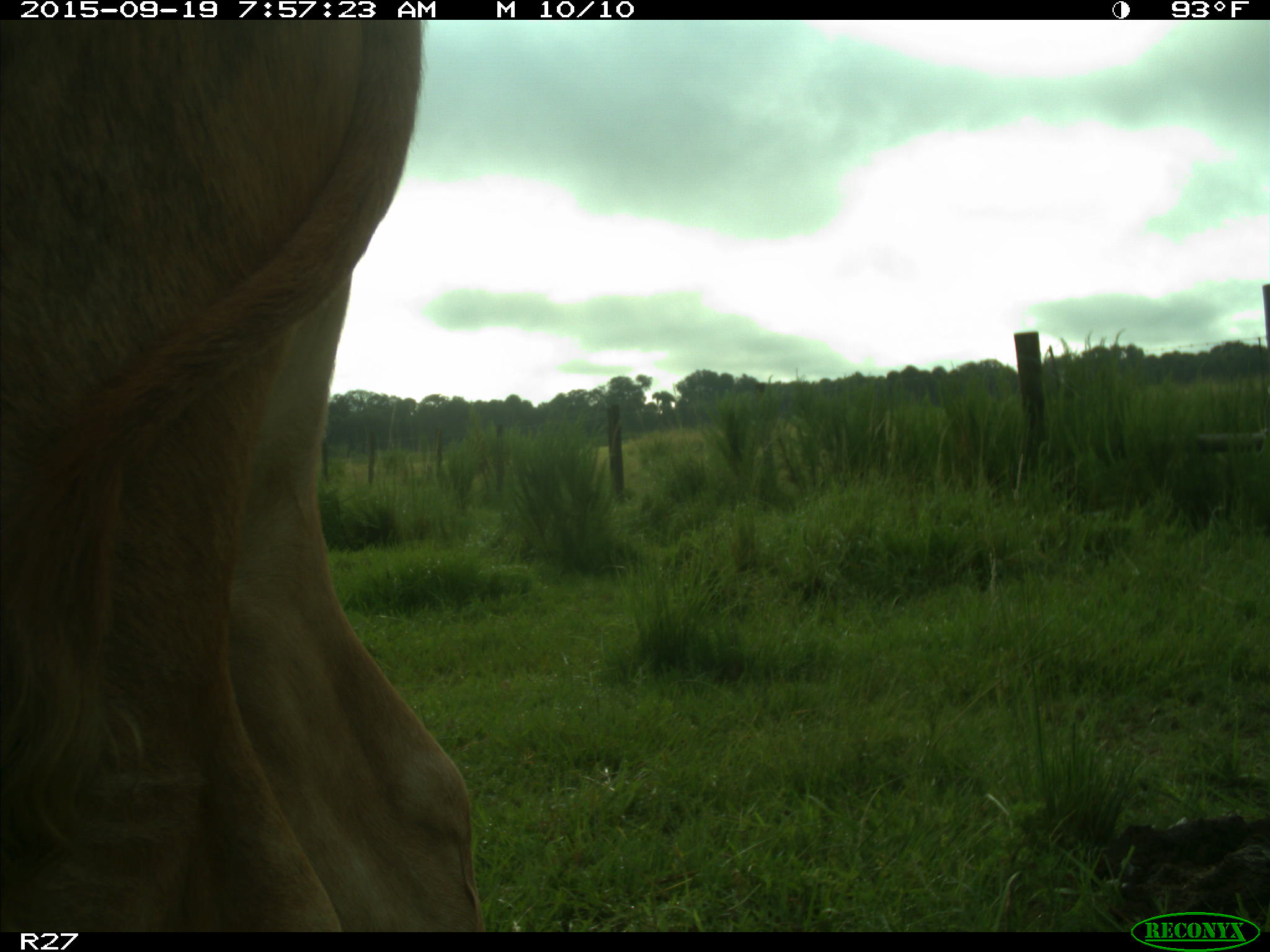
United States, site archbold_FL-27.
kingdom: Animalia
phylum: Chordata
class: Mammalia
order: Artiodactyla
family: Bovidae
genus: Bos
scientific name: Bos taurus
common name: domestic cow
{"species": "Bos taurus (domestic cow)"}